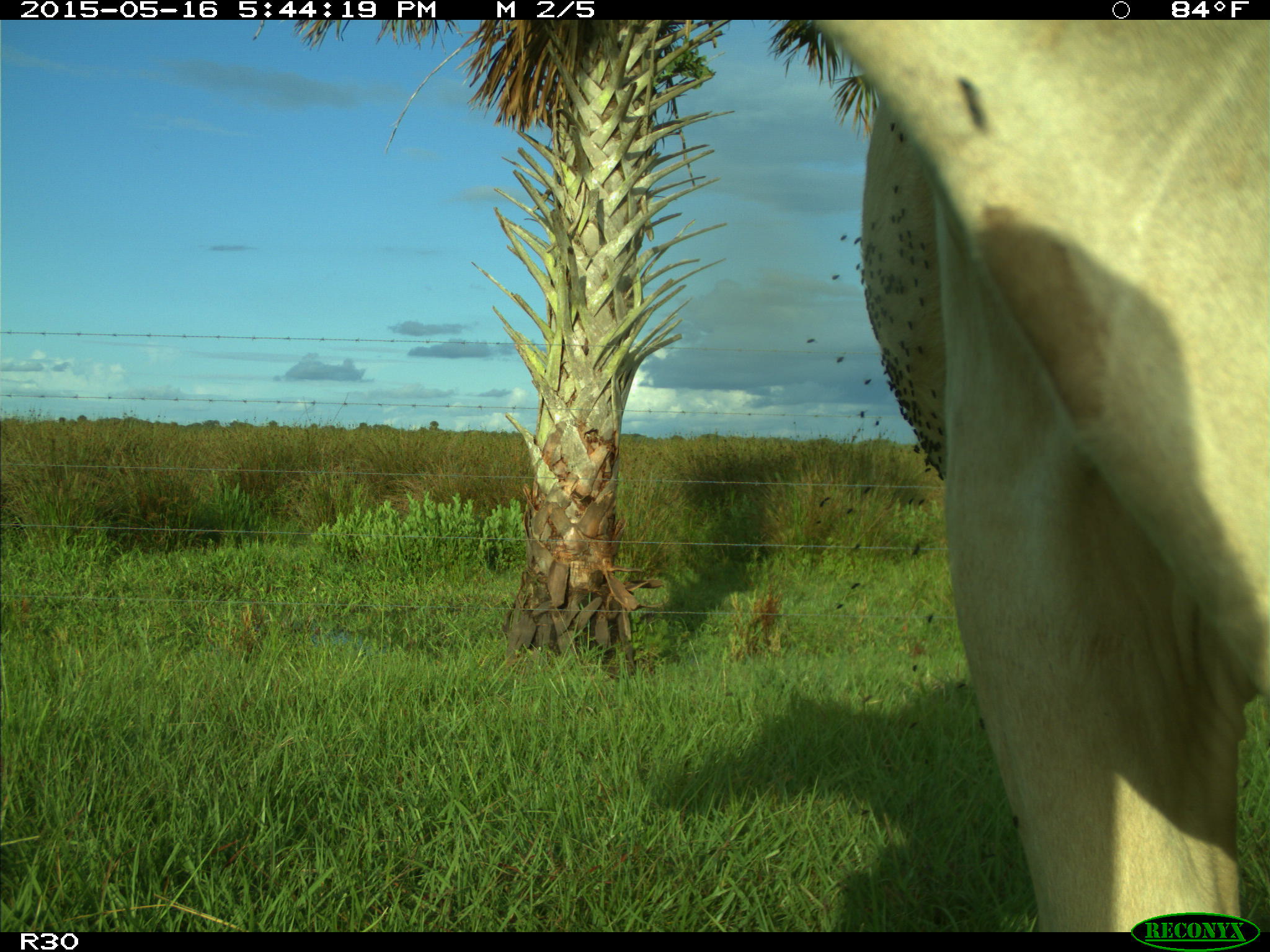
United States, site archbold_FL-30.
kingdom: Animalia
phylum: Chordata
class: Mammalia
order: Artiodactyla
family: Bovidae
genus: Bos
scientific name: Bos taurus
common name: domestic cow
Bos taurus (domestic cow).